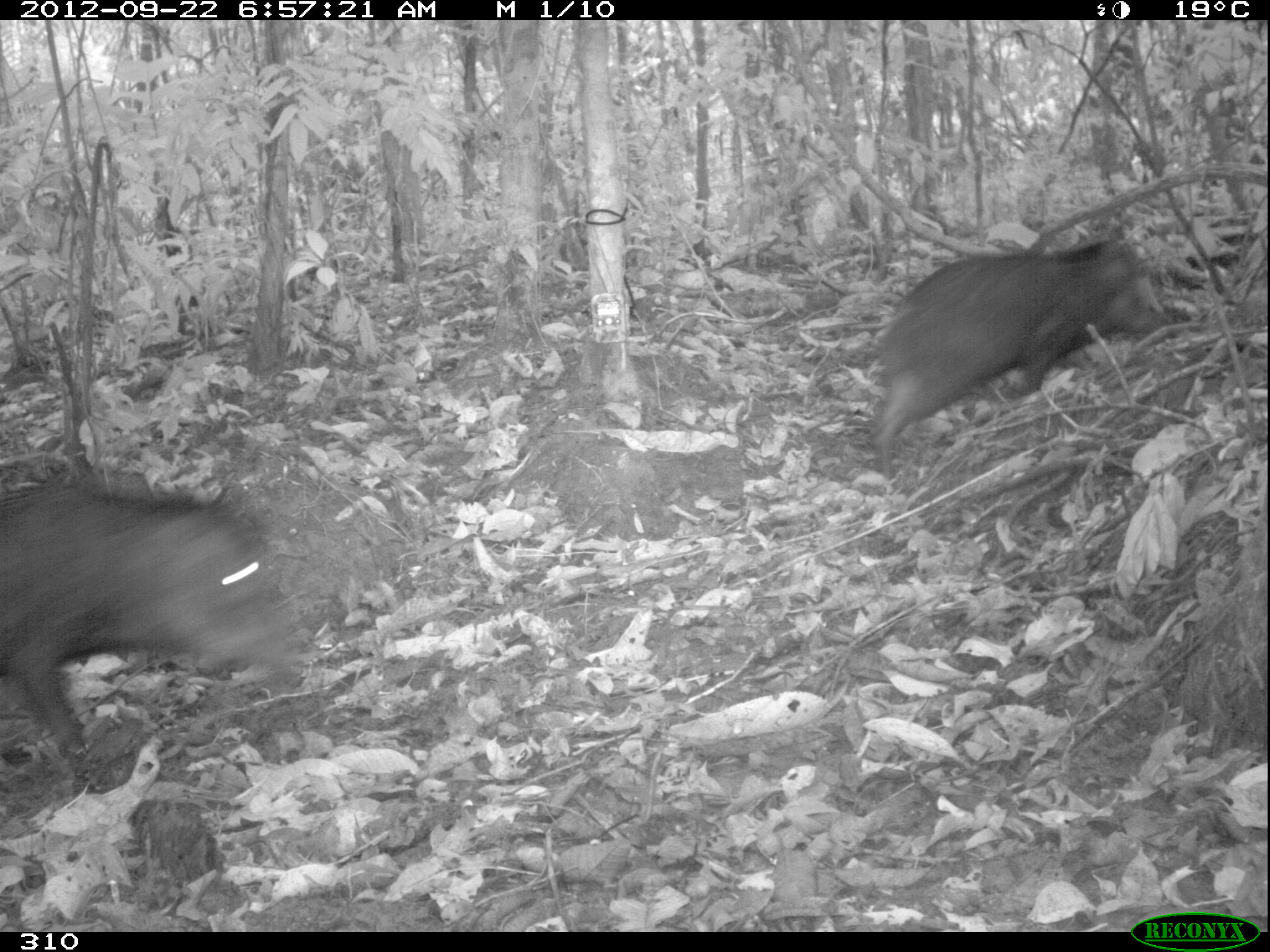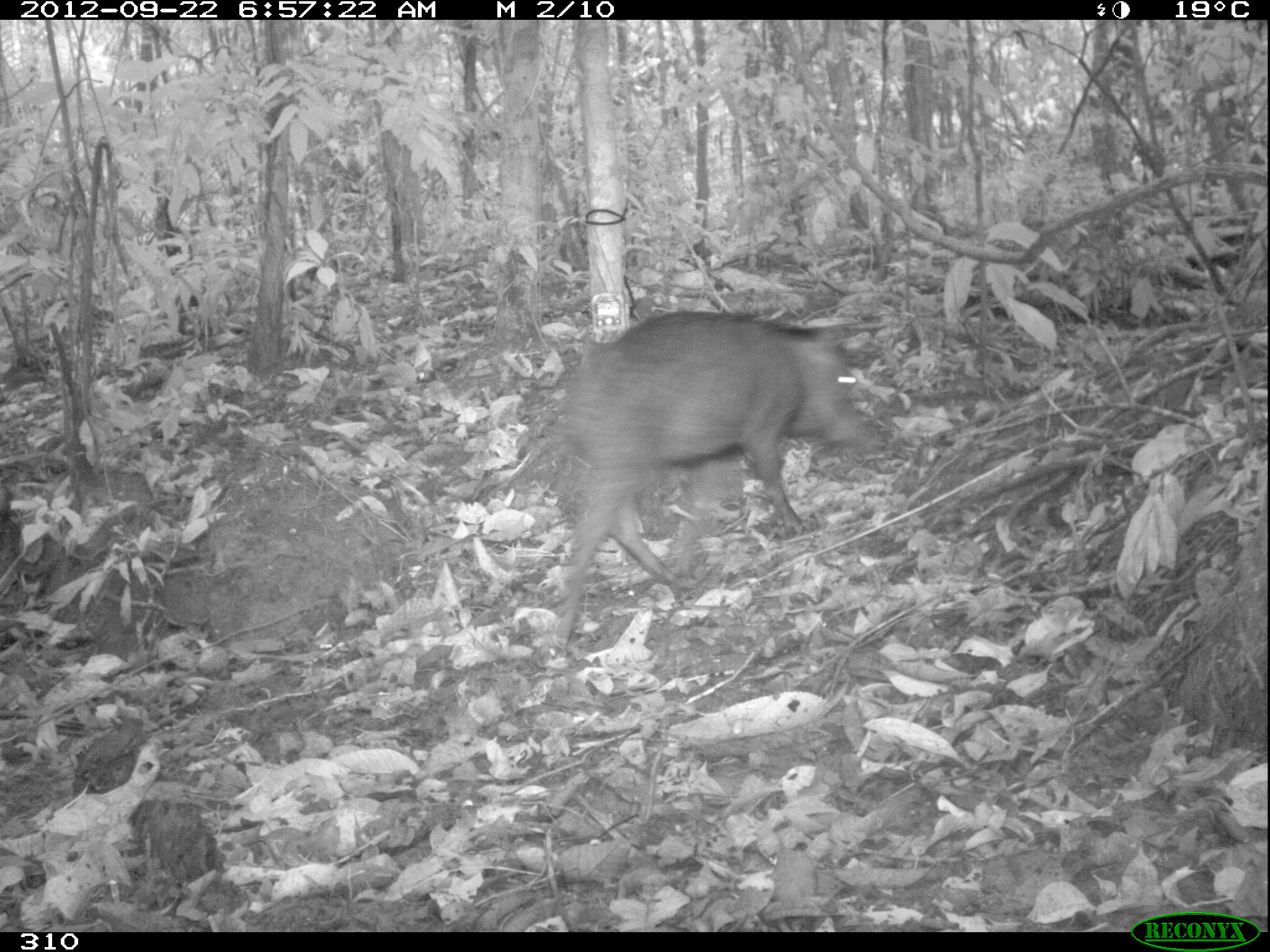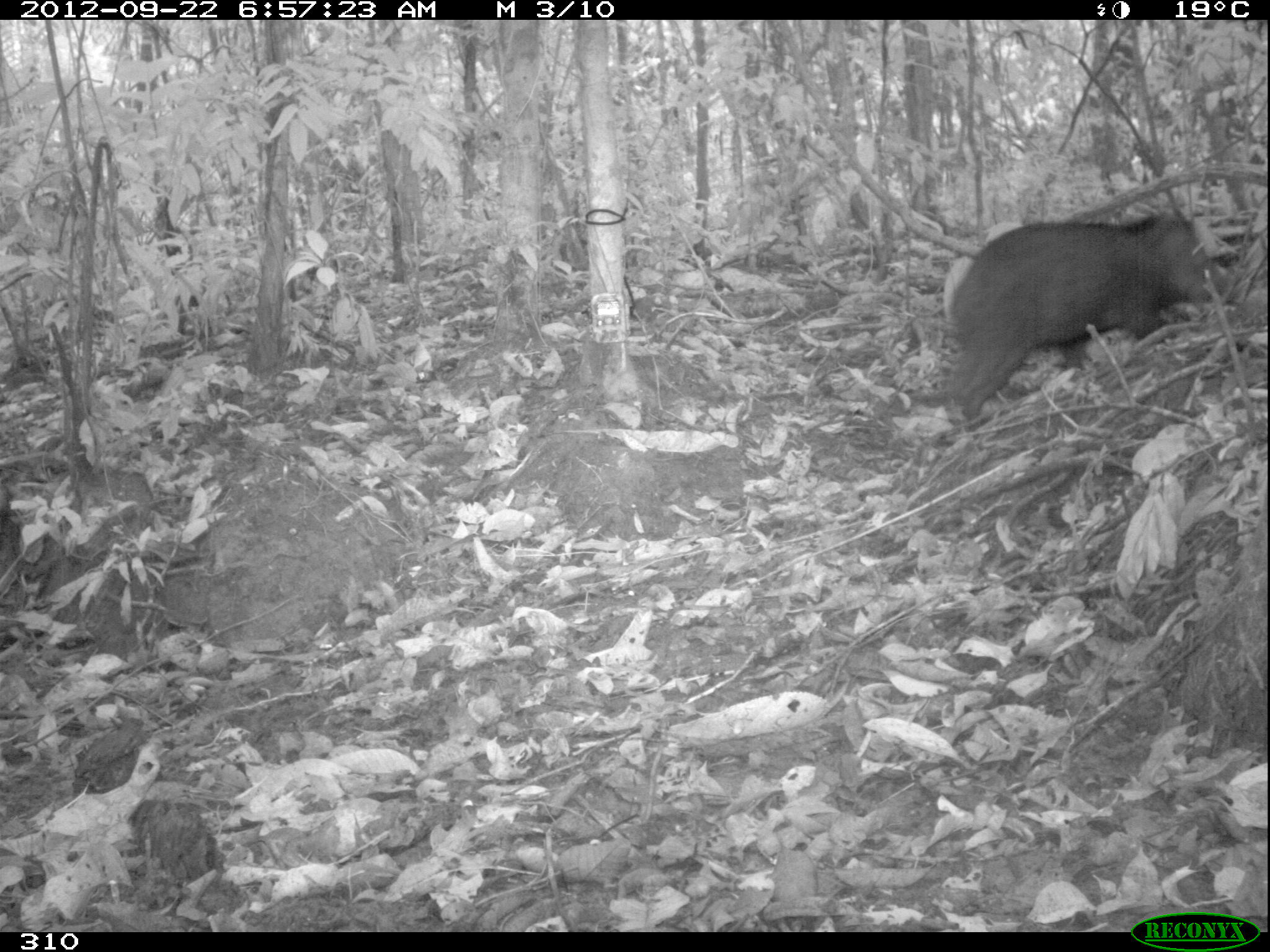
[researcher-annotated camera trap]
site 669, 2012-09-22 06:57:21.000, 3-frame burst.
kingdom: Animalia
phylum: Chordata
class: Mammalia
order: Artiodactyla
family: Tayassuidae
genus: Tayassu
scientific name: Tayassu pecari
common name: white-lipped peccary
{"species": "Tayassu pecari (white-lipped peccary)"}